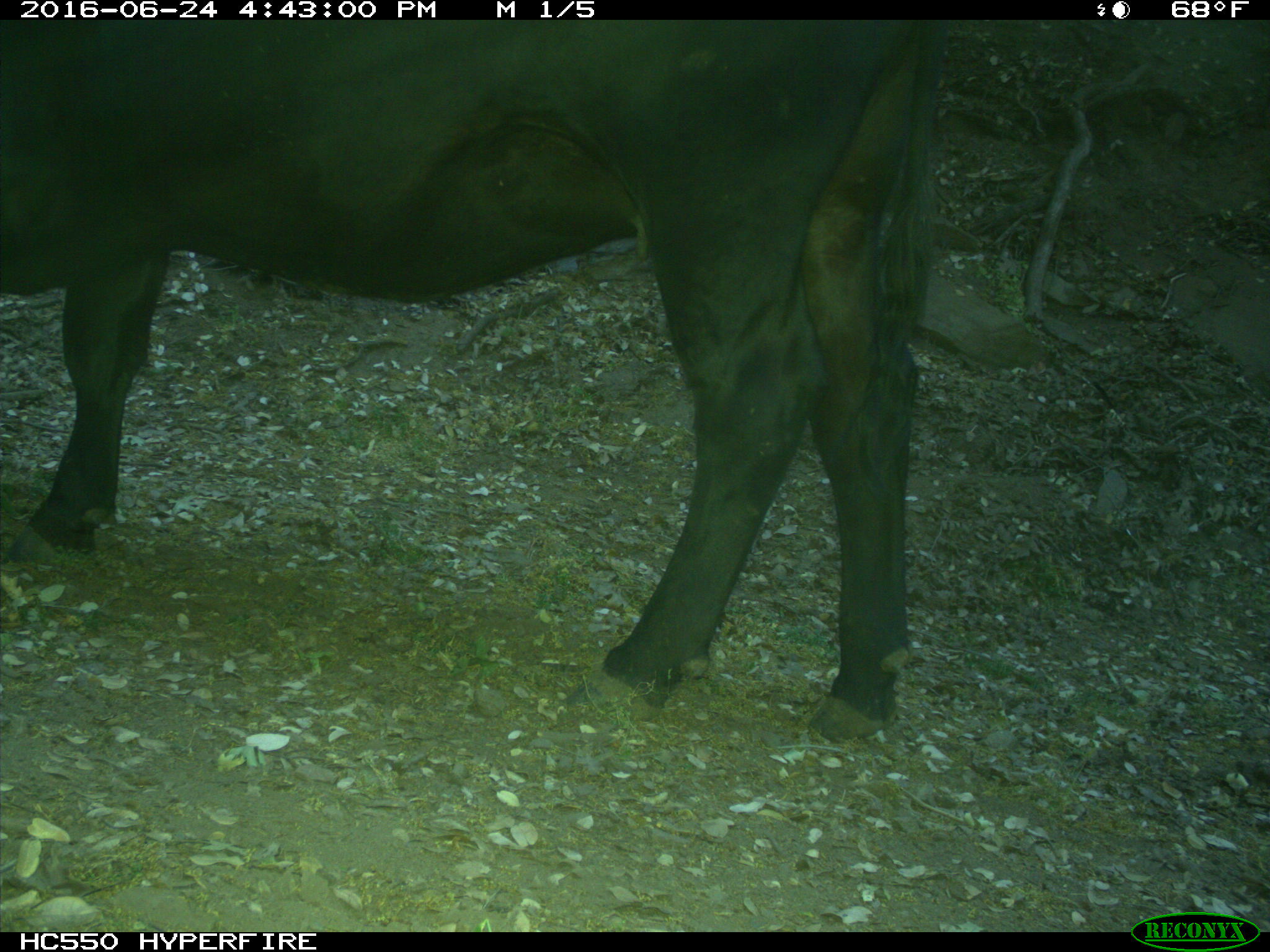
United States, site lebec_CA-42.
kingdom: Animalia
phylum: Chordata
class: Mammalia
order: Artiodactyla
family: Bovidae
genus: Bos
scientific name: Bos taurus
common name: domestic cow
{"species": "Bos taurus (domestic cow)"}